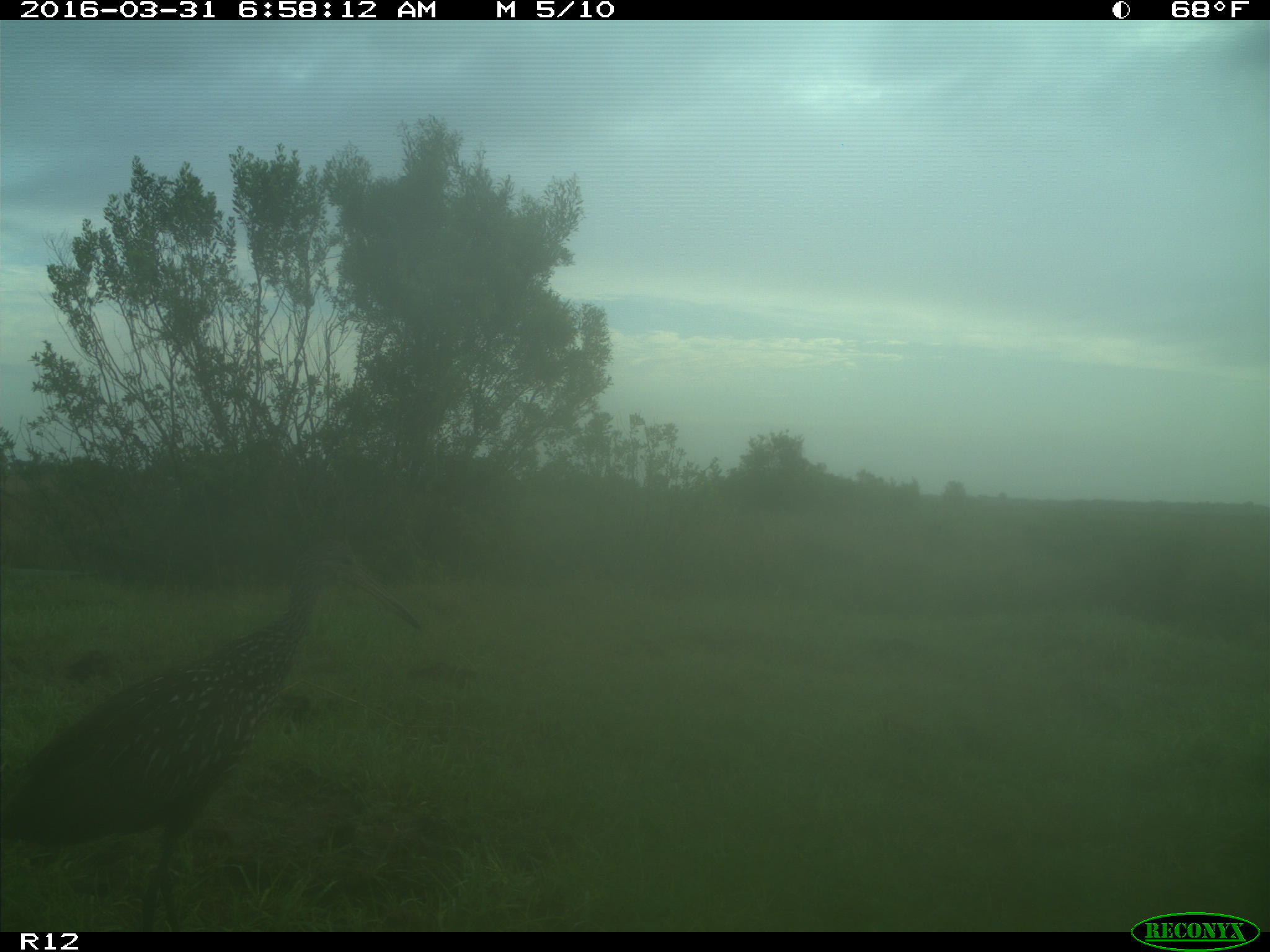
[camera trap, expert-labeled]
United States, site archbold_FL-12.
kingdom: Animalia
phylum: Chordata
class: Aves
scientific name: Aves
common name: birds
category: unidentified bird